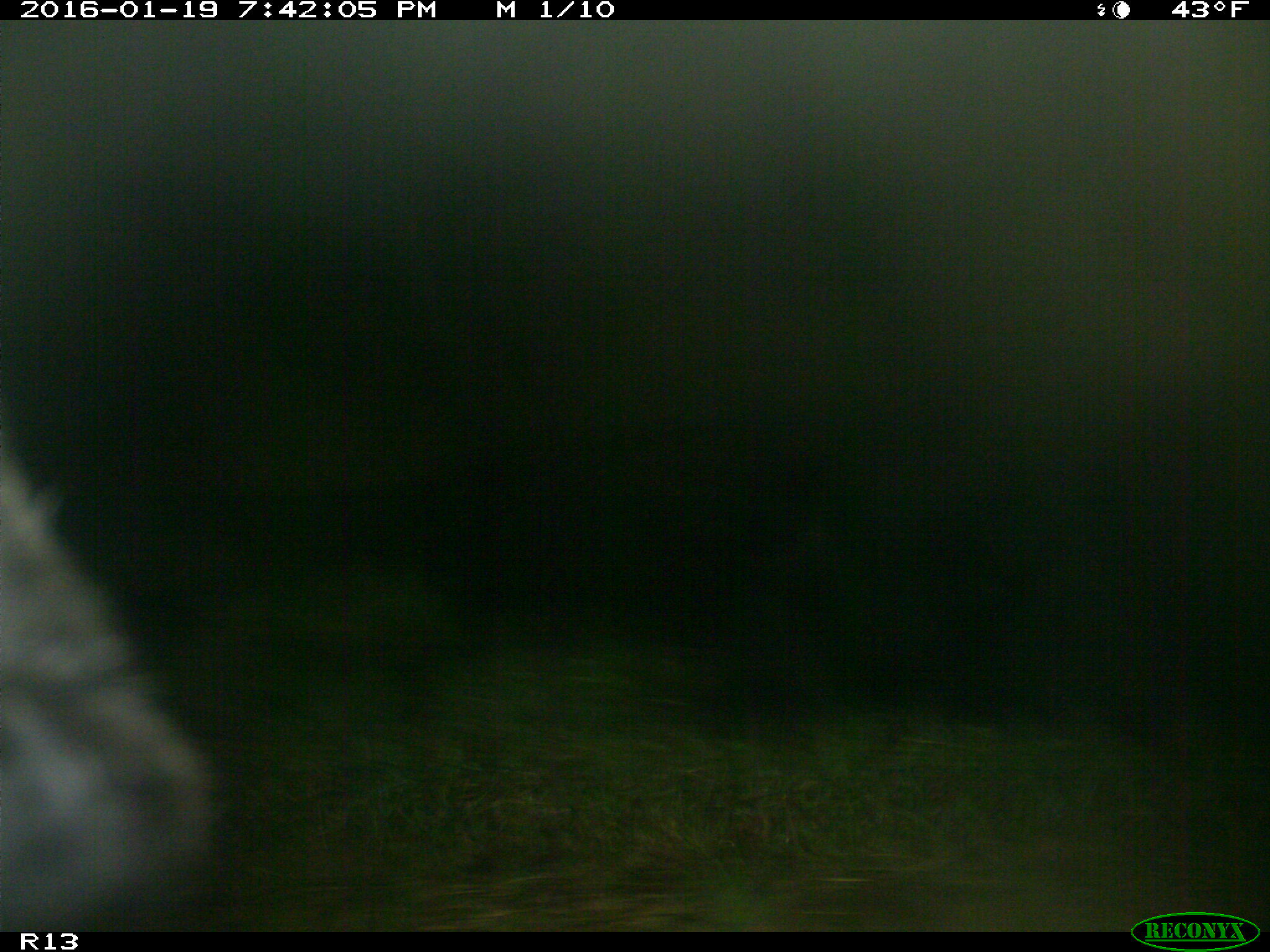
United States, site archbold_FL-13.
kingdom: Animalia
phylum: Chordata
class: Mammalia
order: Artiodactyla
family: Bovidae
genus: Bos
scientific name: Bos taurus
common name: domestic cow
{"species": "Bos taurus (domestic cow)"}